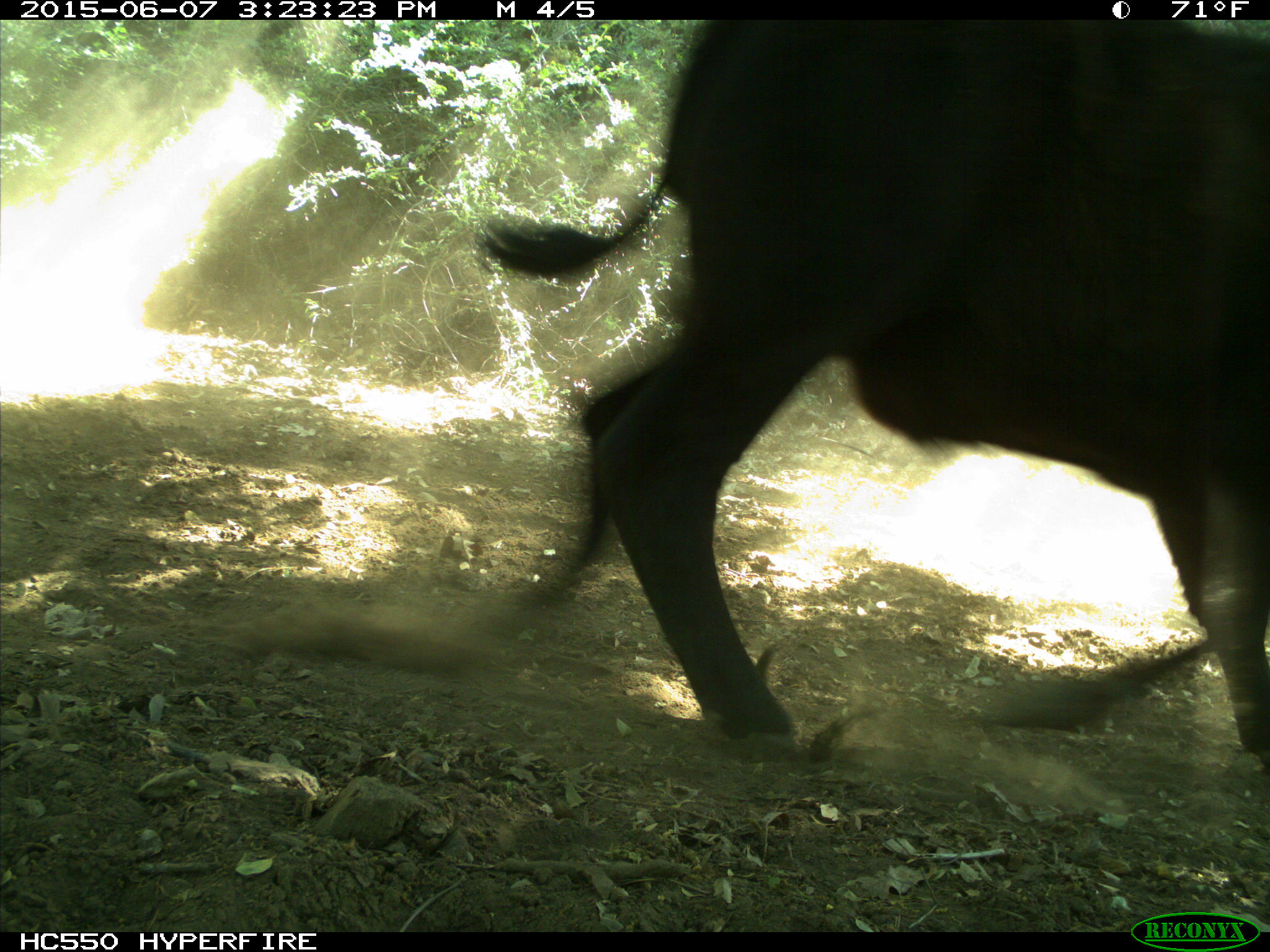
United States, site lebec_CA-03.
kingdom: Animalia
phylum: Chordata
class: Mammalia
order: Artiodactyla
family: Bovidae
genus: Bos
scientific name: Bos taurus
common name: domestic cow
Bos taurus (domestic cow).